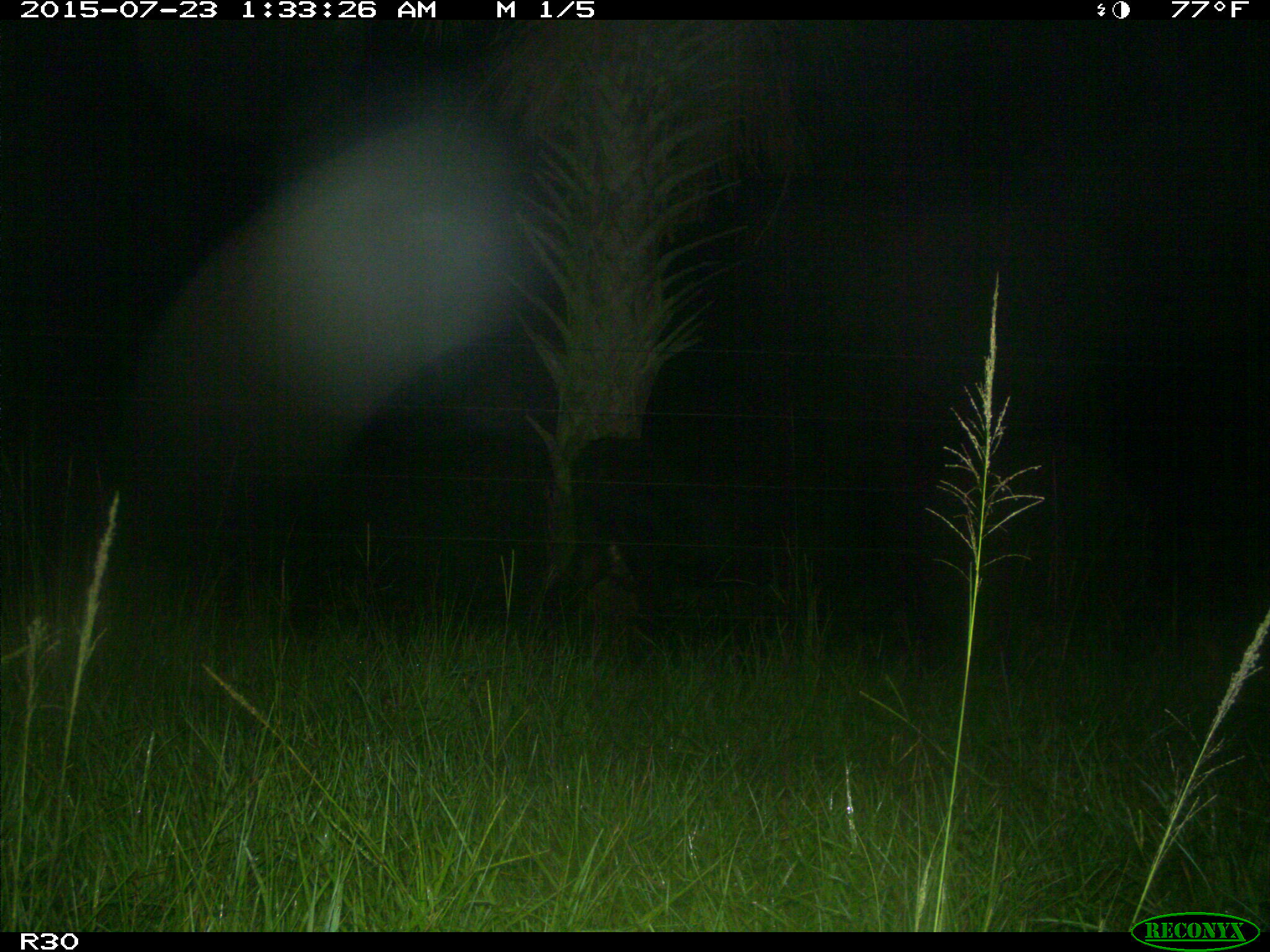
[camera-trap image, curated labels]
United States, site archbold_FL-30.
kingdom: Animalia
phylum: Chordata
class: Mammalia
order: Artiodactyla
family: Bovidae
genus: Bos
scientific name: Bos taurus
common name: domestic cow